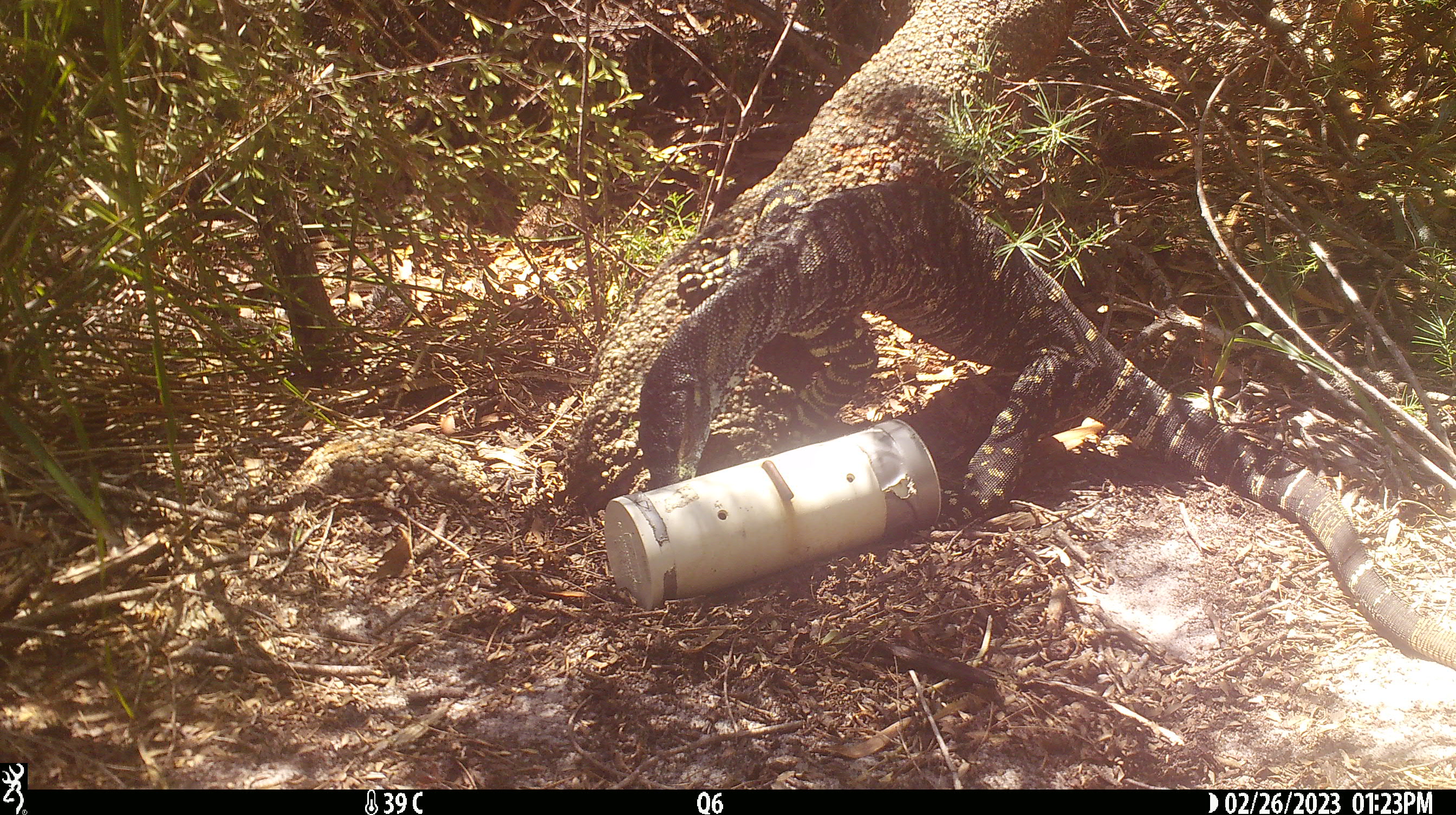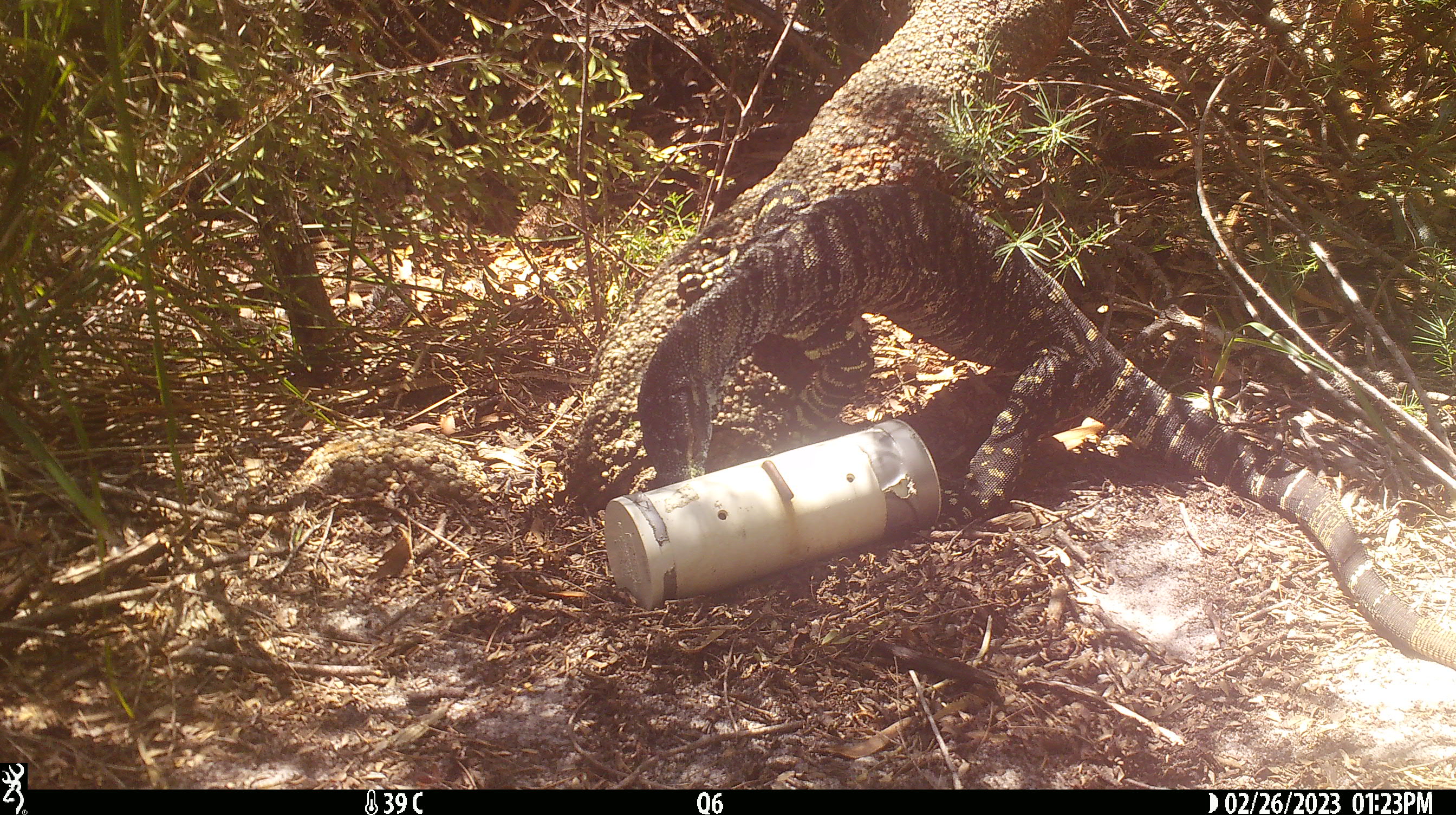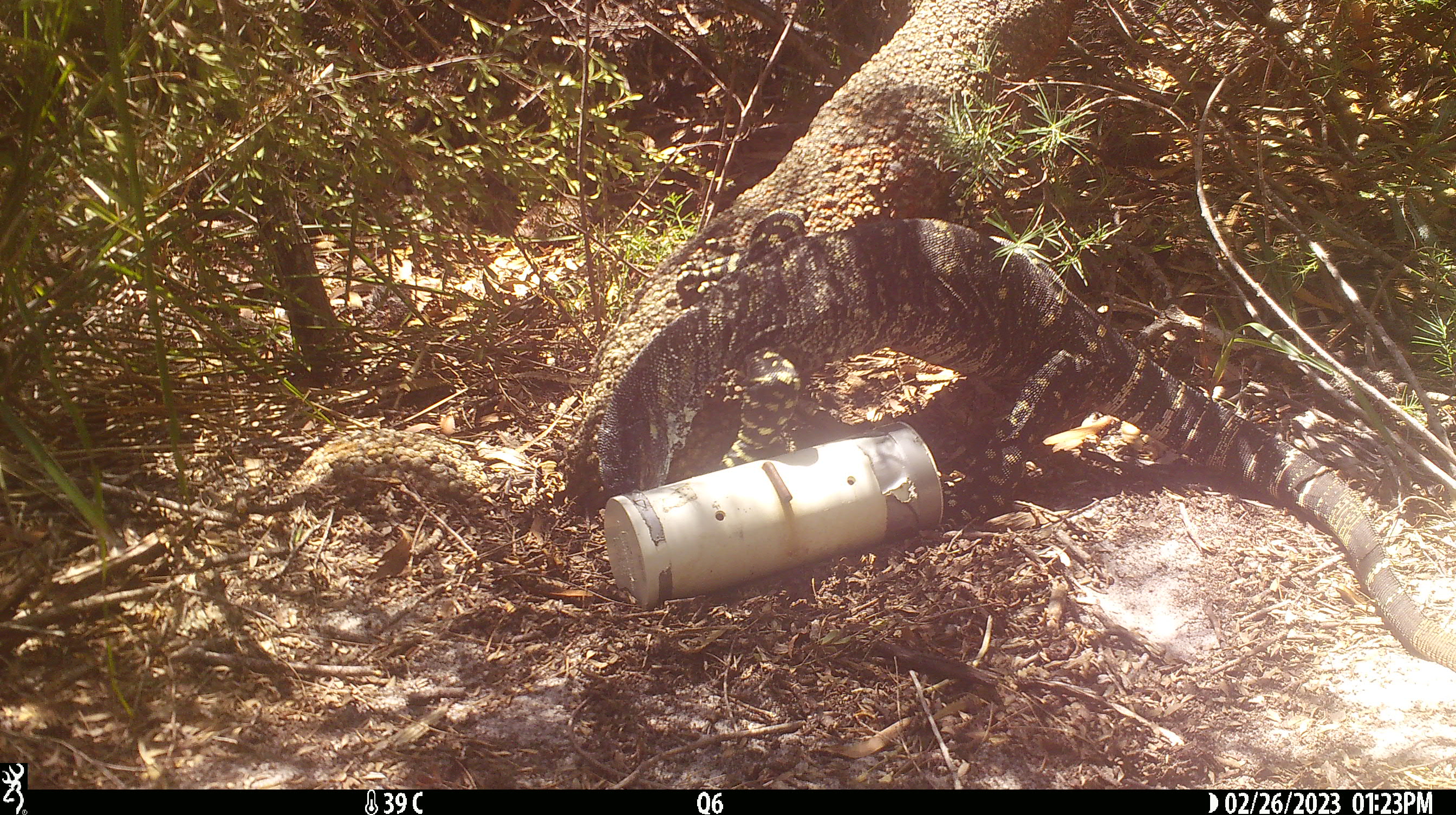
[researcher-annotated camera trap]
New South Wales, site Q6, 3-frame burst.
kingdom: Animalia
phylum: Chordata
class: Reptilia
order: Squamata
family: Varanidae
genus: Varanus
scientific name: Varanus varius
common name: lace monitor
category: goanna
Goanna (lace monitor) (Varanus varius).